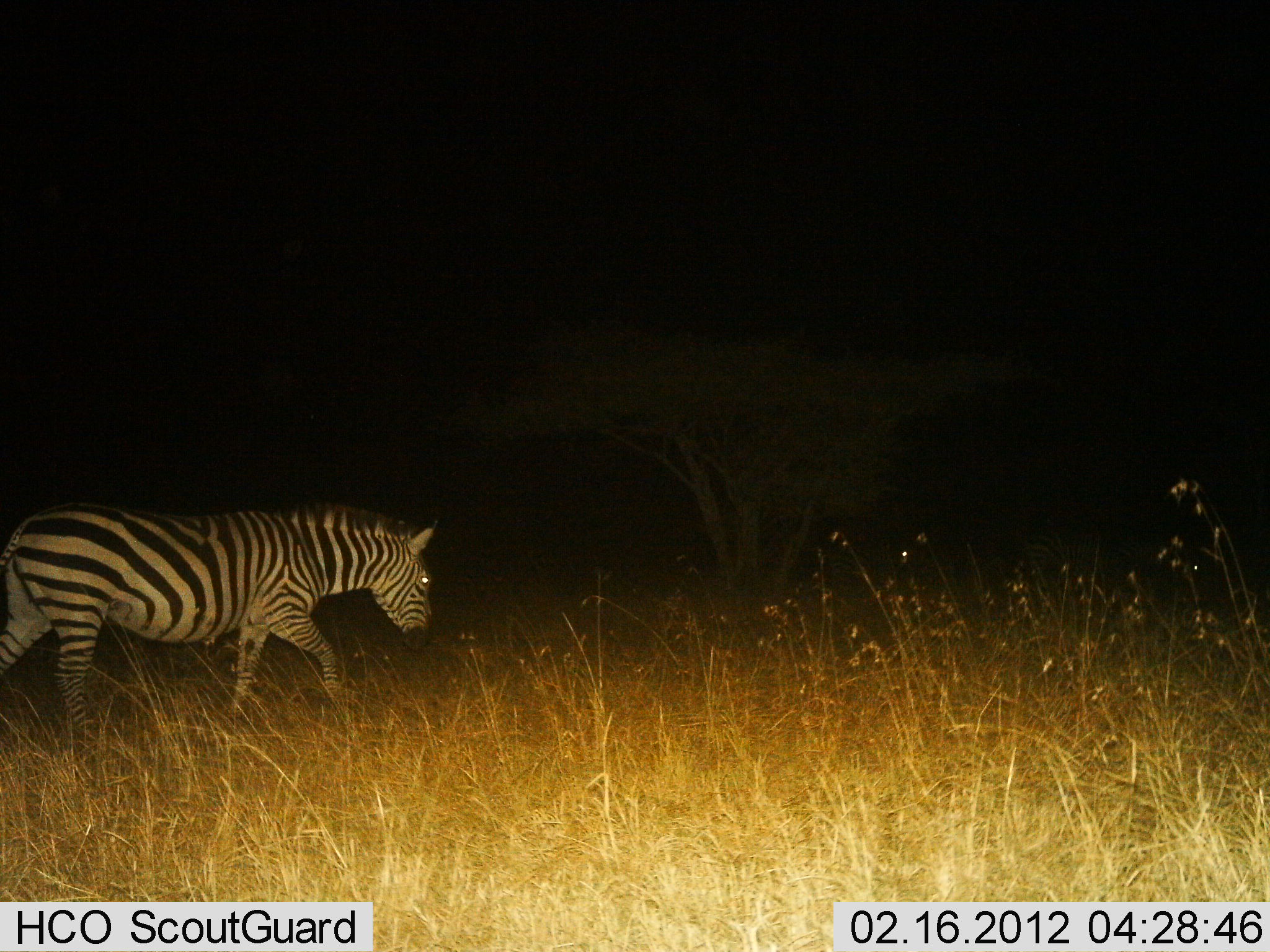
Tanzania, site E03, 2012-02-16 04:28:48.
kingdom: Animalia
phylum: Chordata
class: Mammalia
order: Perissodactyla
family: Equidae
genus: Equus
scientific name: Equus quagga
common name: plains zebra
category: zebra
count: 1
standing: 15%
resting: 0%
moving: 85%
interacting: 0%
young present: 0%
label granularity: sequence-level